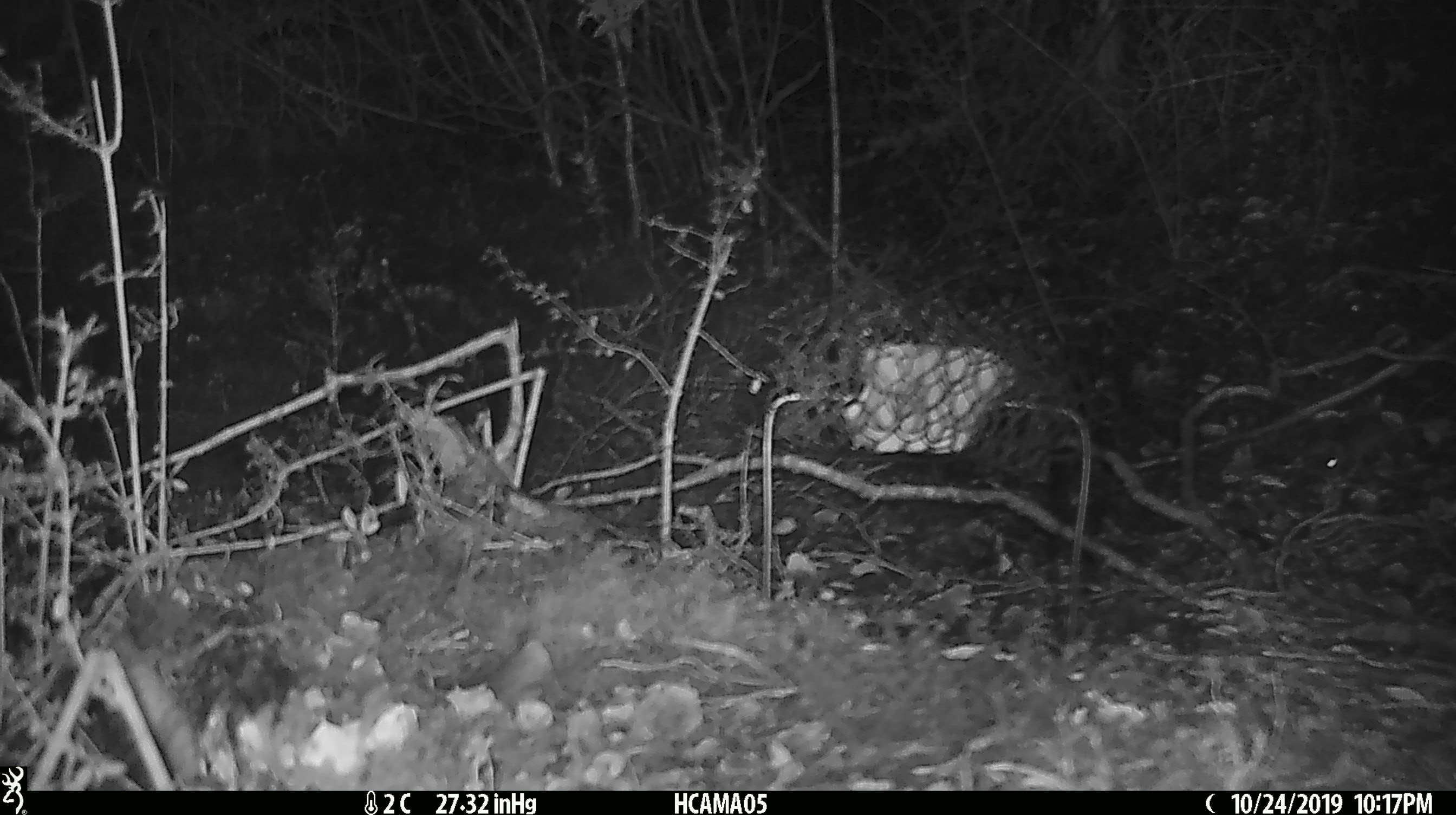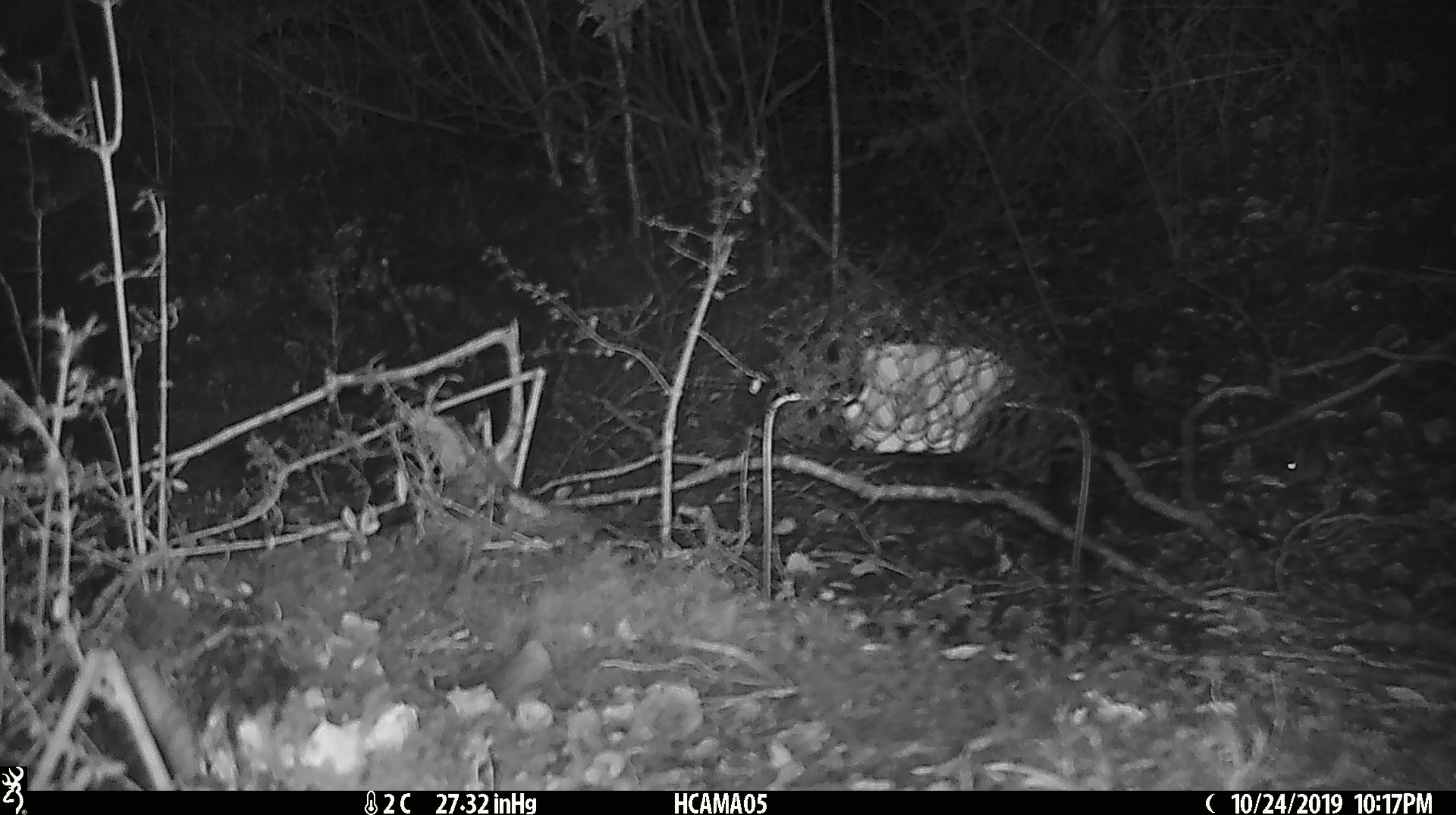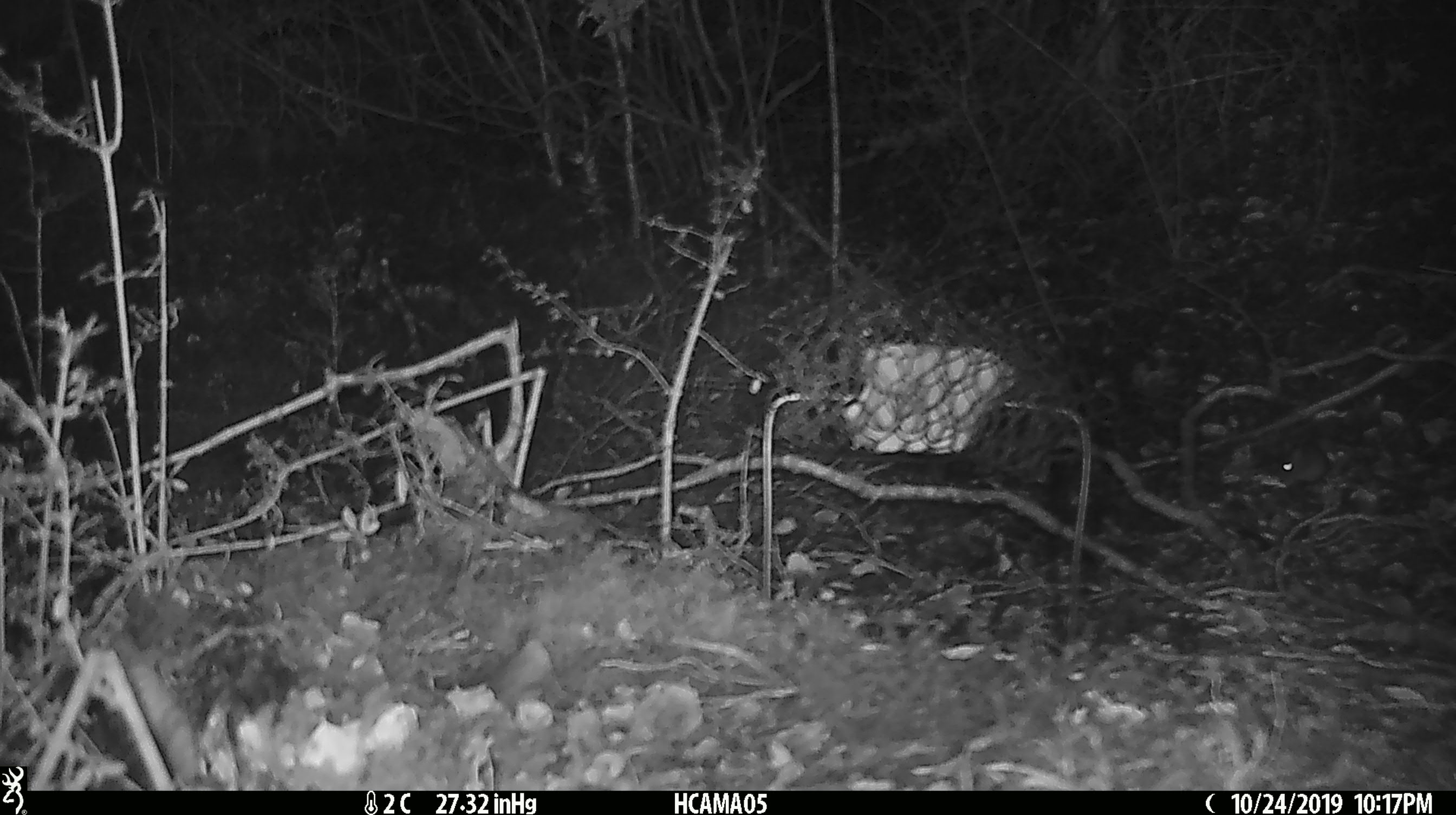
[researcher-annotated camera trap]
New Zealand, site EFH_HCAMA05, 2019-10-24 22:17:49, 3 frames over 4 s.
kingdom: Animalia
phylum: Chordata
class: Mammalia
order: Rodentia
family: Muridae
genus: Mus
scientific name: Mus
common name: mouse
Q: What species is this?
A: Mouse (Mus).